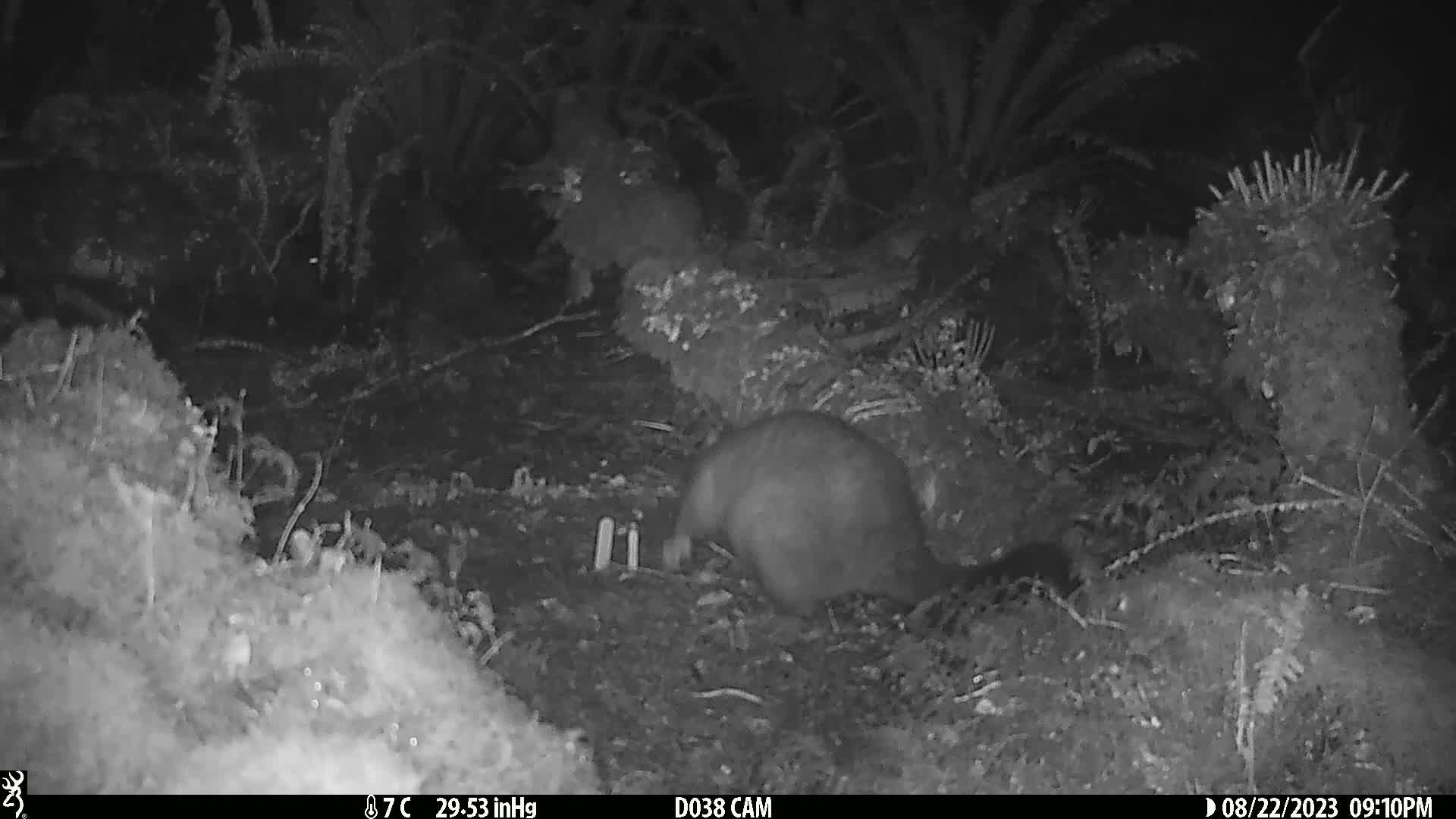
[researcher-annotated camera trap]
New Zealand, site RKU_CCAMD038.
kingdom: Animalia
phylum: Chordata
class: Mammalia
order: Diprotodontia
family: Phalangeridae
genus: Trichosurus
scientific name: Trichosurus vulpecula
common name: common brushtail possum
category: possum